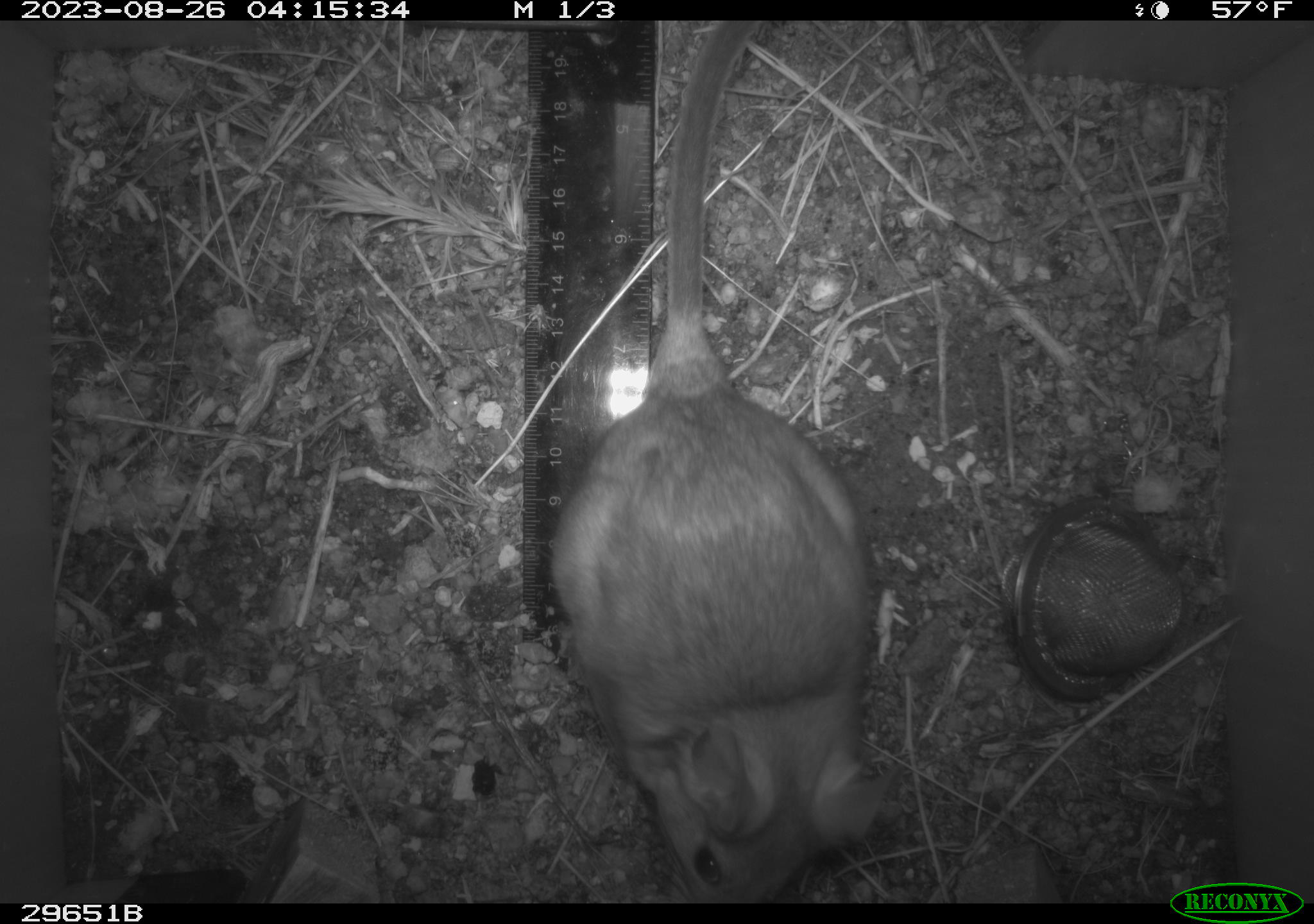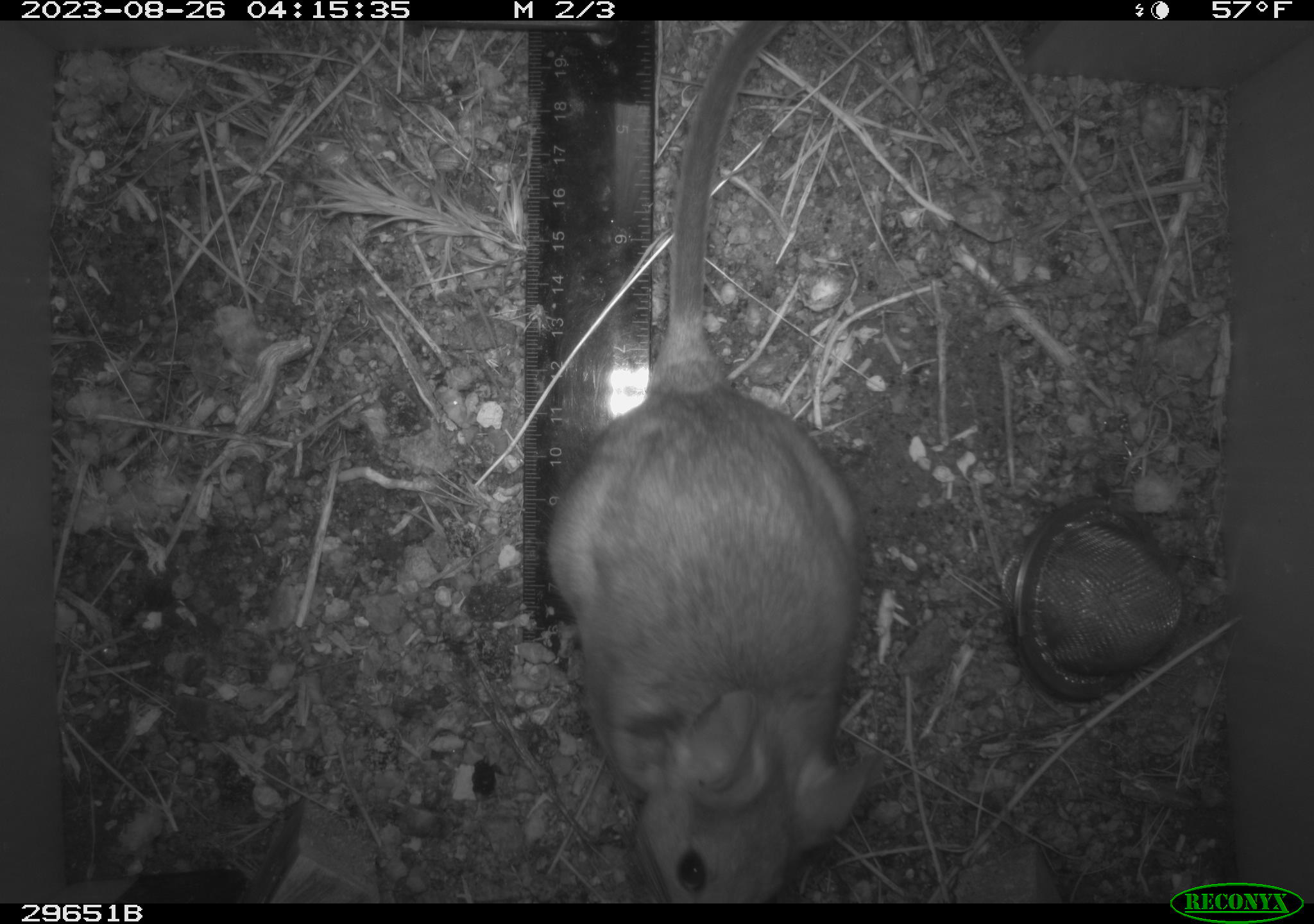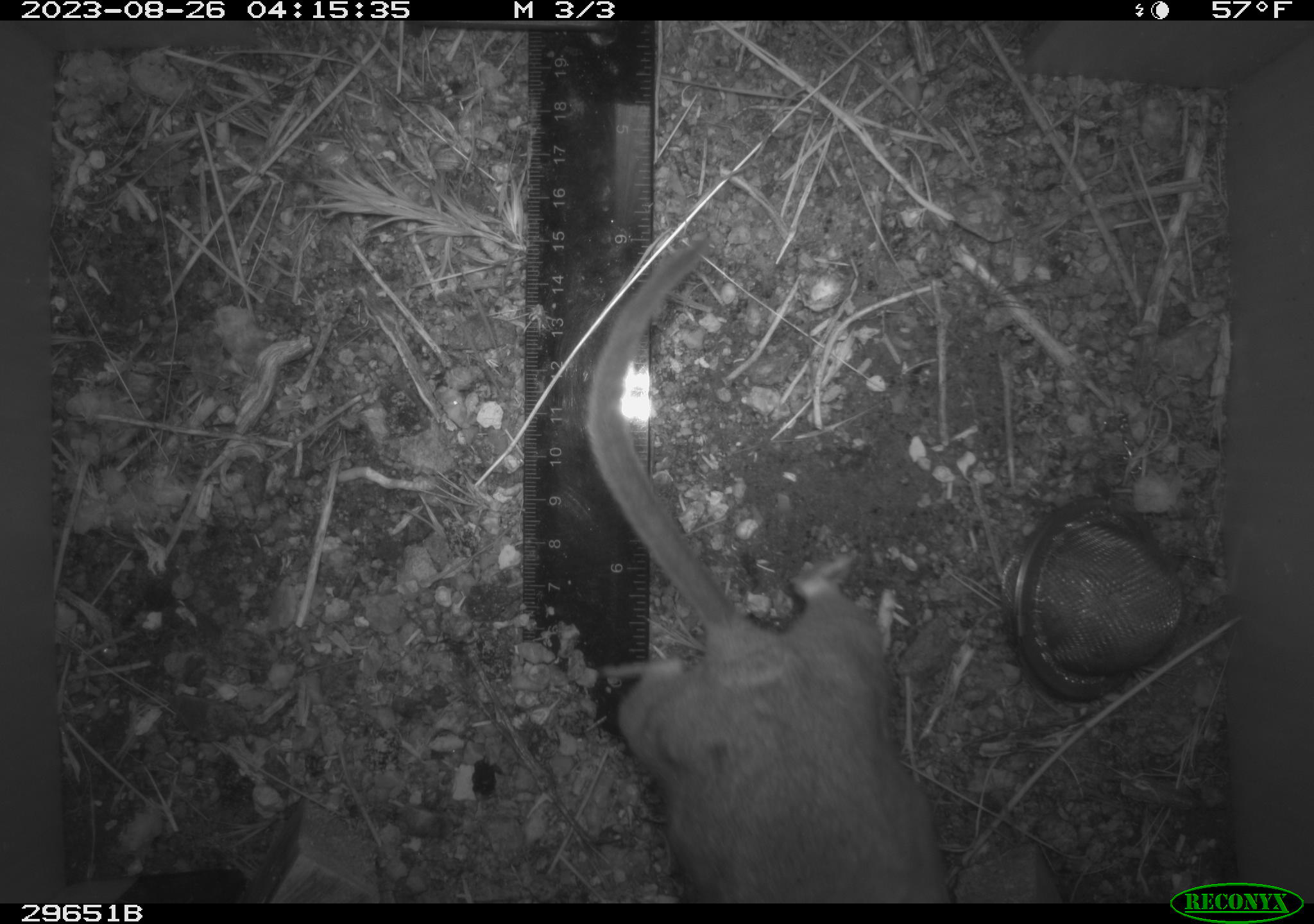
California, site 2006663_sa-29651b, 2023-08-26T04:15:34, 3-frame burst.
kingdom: Animalia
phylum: Chordata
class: Mammalia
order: Rodentia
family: Cricetidae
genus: Neotoma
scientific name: Neotoma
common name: pack rat or woodrat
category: neotoma species